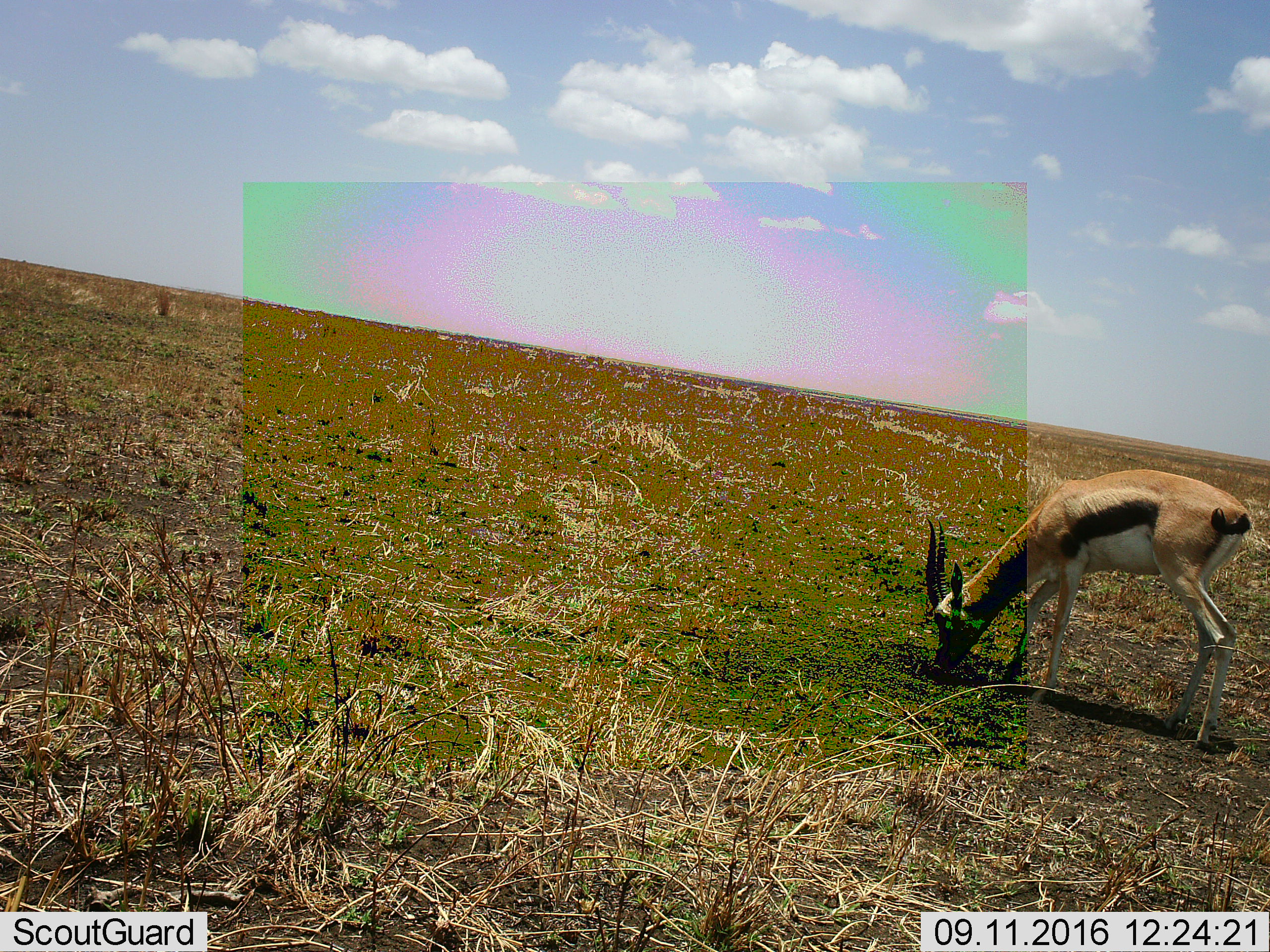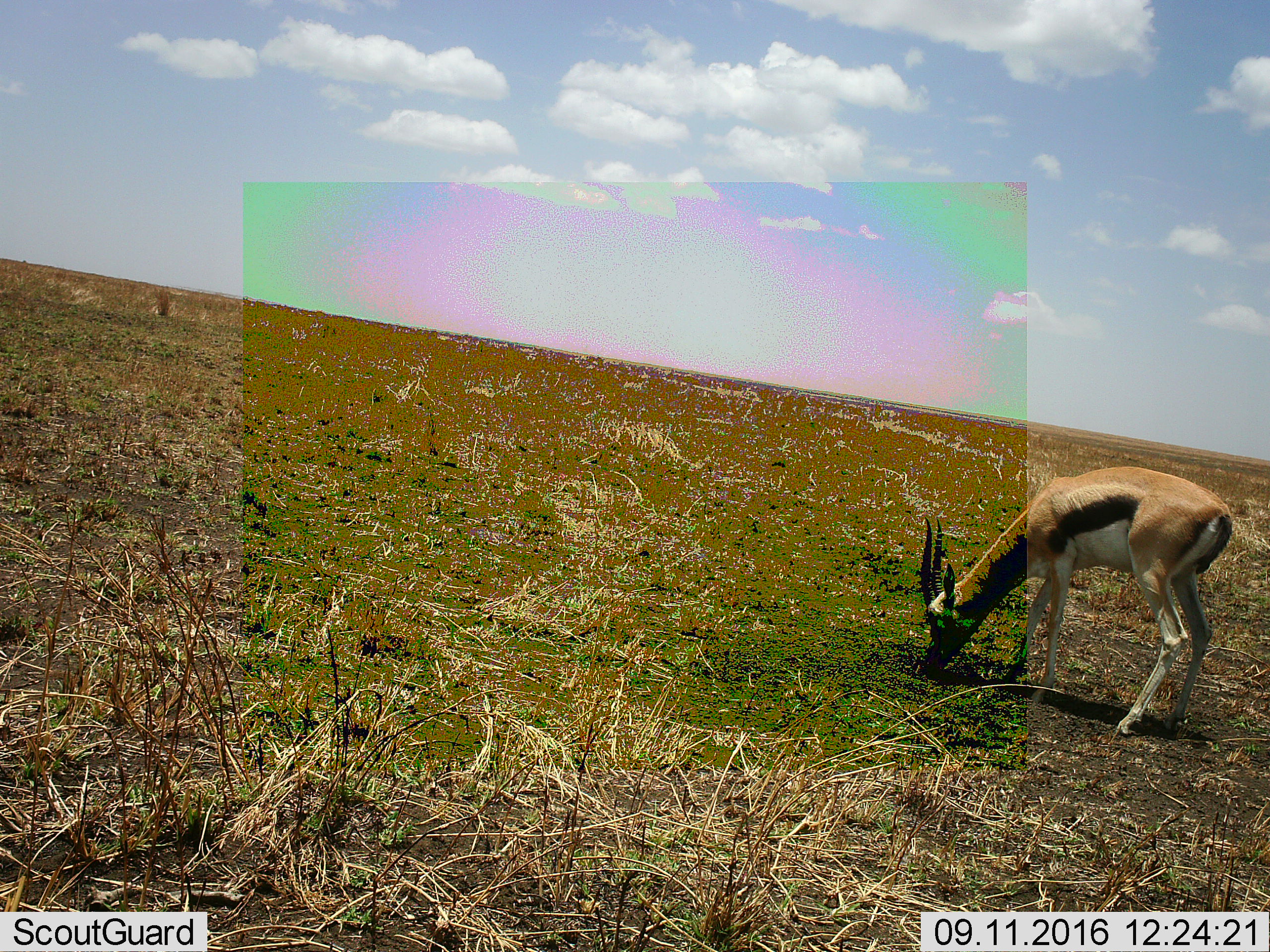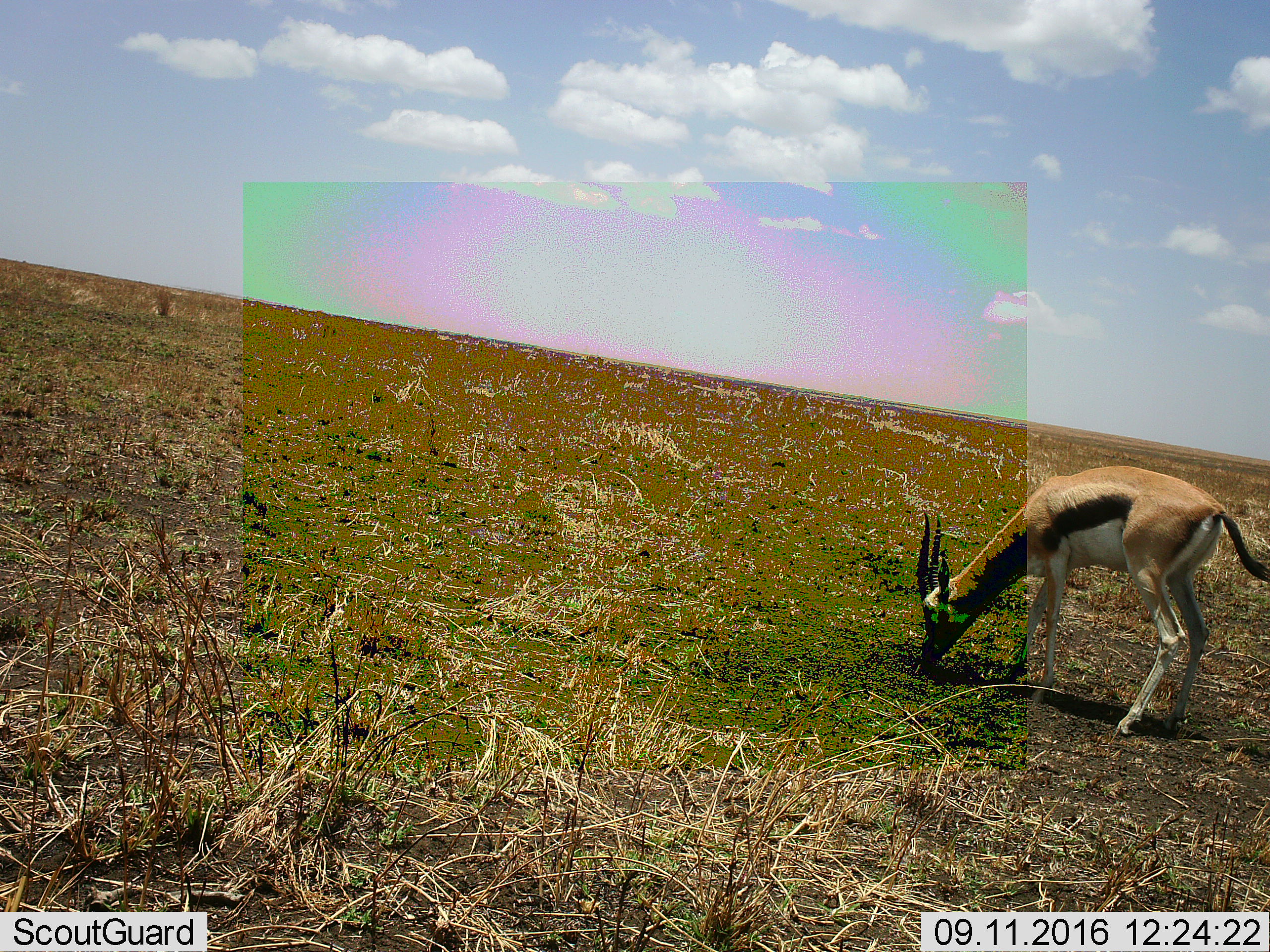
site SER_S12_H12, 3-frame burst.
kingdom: Animalia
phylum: Chordata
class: Mammalia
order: Artiodactyla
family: Bovidae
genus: Eudorcas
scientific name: Eudorcas thomsonii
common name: thomson's gazelle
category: gazellethomsons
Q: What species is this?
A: Gazellethomsons (thomson's gazelle) (Eudorcas thomsonii).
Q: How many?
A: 1.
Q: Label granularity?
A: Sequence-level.